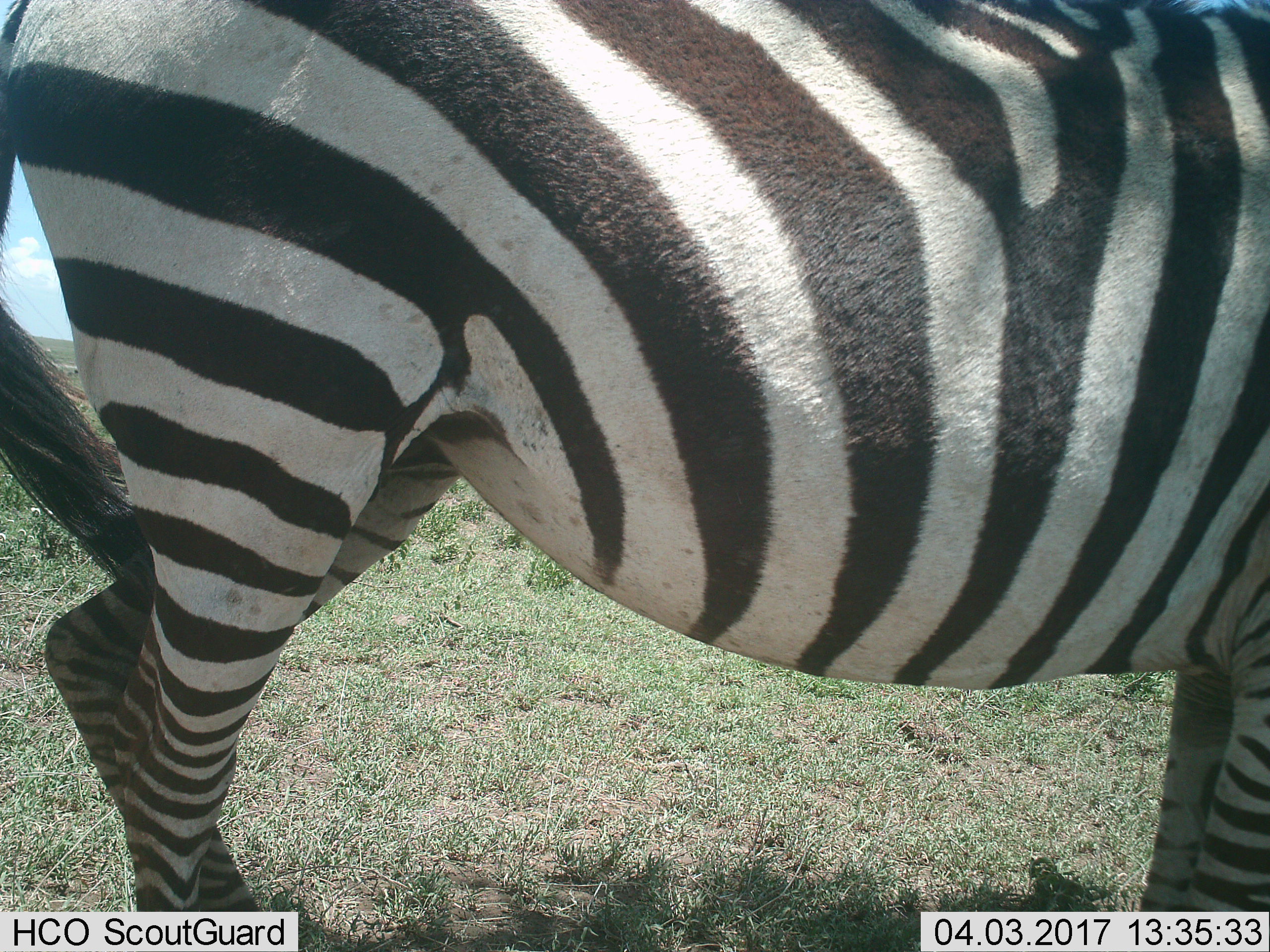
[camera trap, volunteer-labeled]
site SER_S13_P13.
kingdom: Animalia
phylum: Chordata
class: Mammalia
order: Perissodactyla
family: Equidae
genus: Equus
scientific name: Equus quagga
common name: plains zebra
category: zebraplains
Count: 1.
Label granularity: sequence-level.